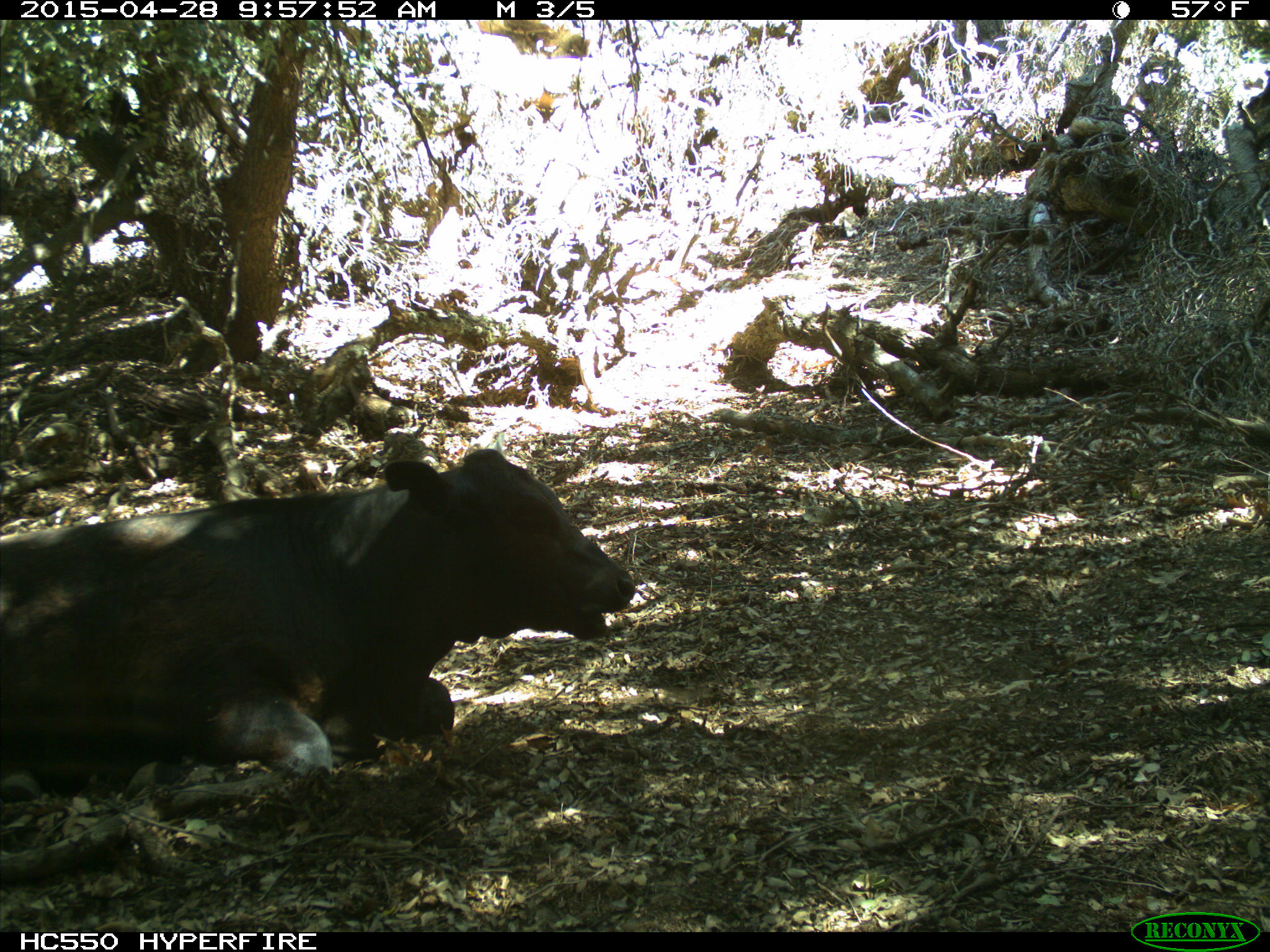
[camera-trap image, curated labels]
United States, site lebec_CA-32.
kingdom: Animalia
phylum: Chordata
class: Mammalia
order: Artiodactyla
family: Bovidae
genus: Bos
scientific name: Bos taurus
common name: domestic cow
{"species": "Bos taurus (domestic cow)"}